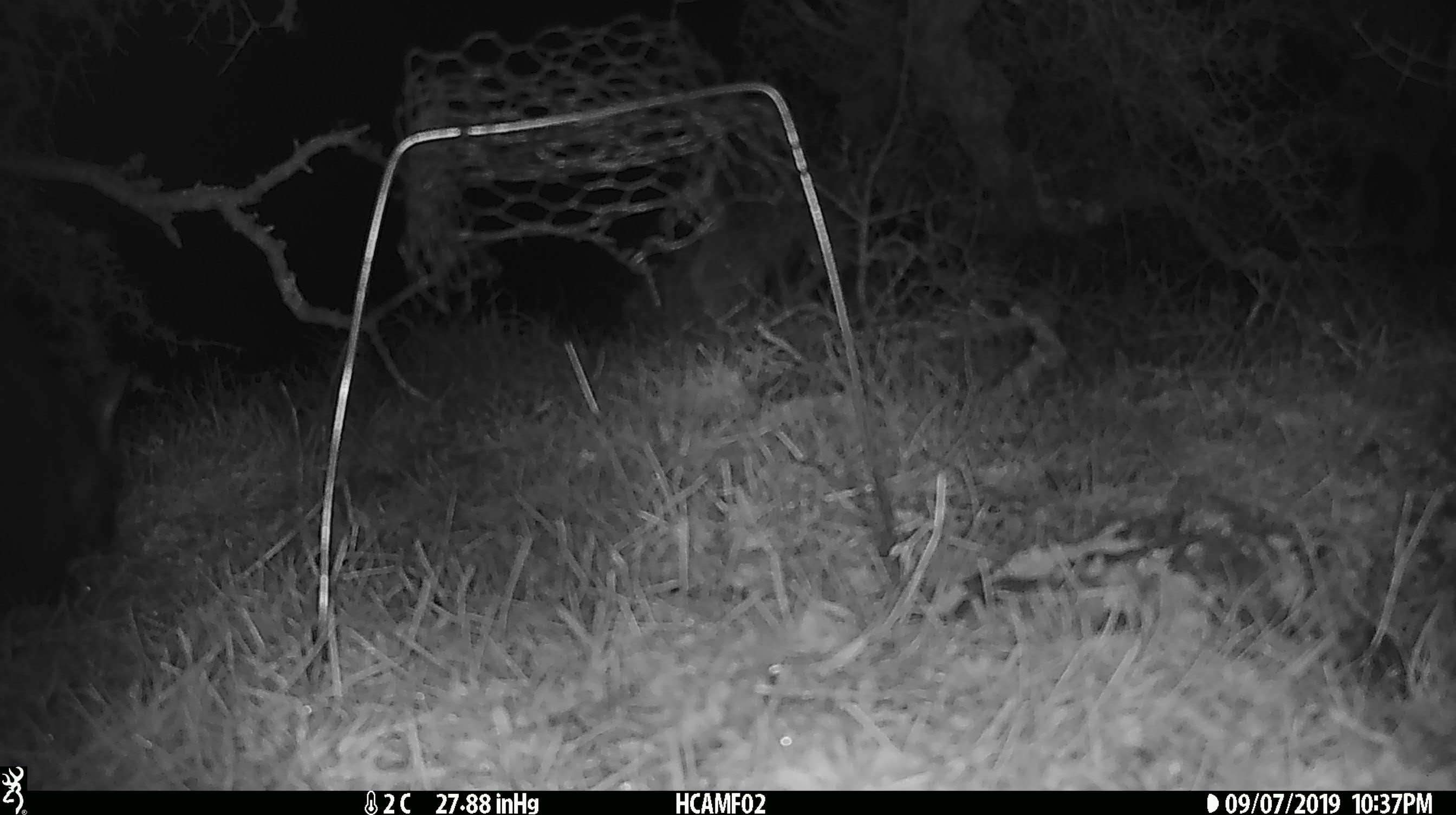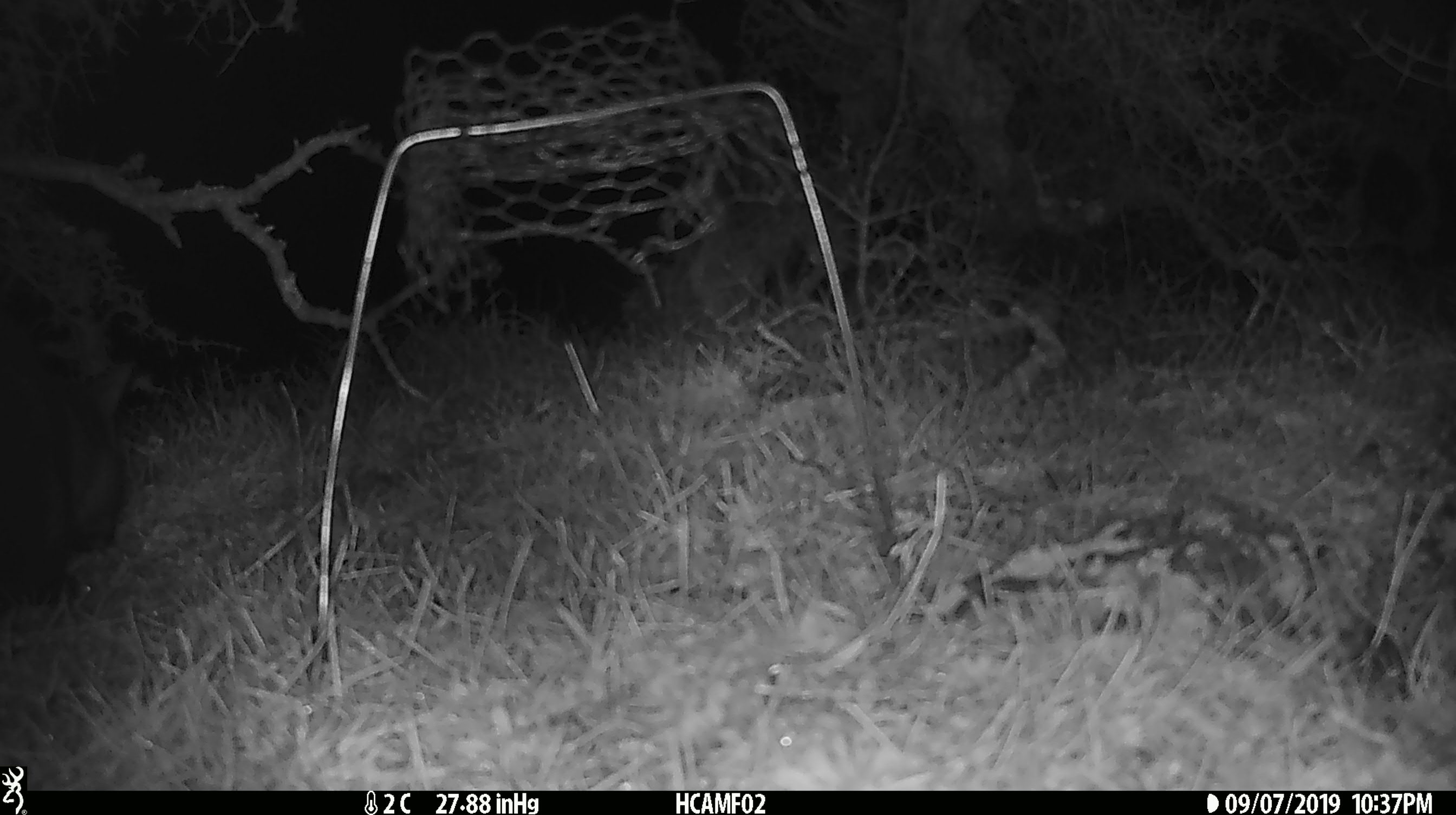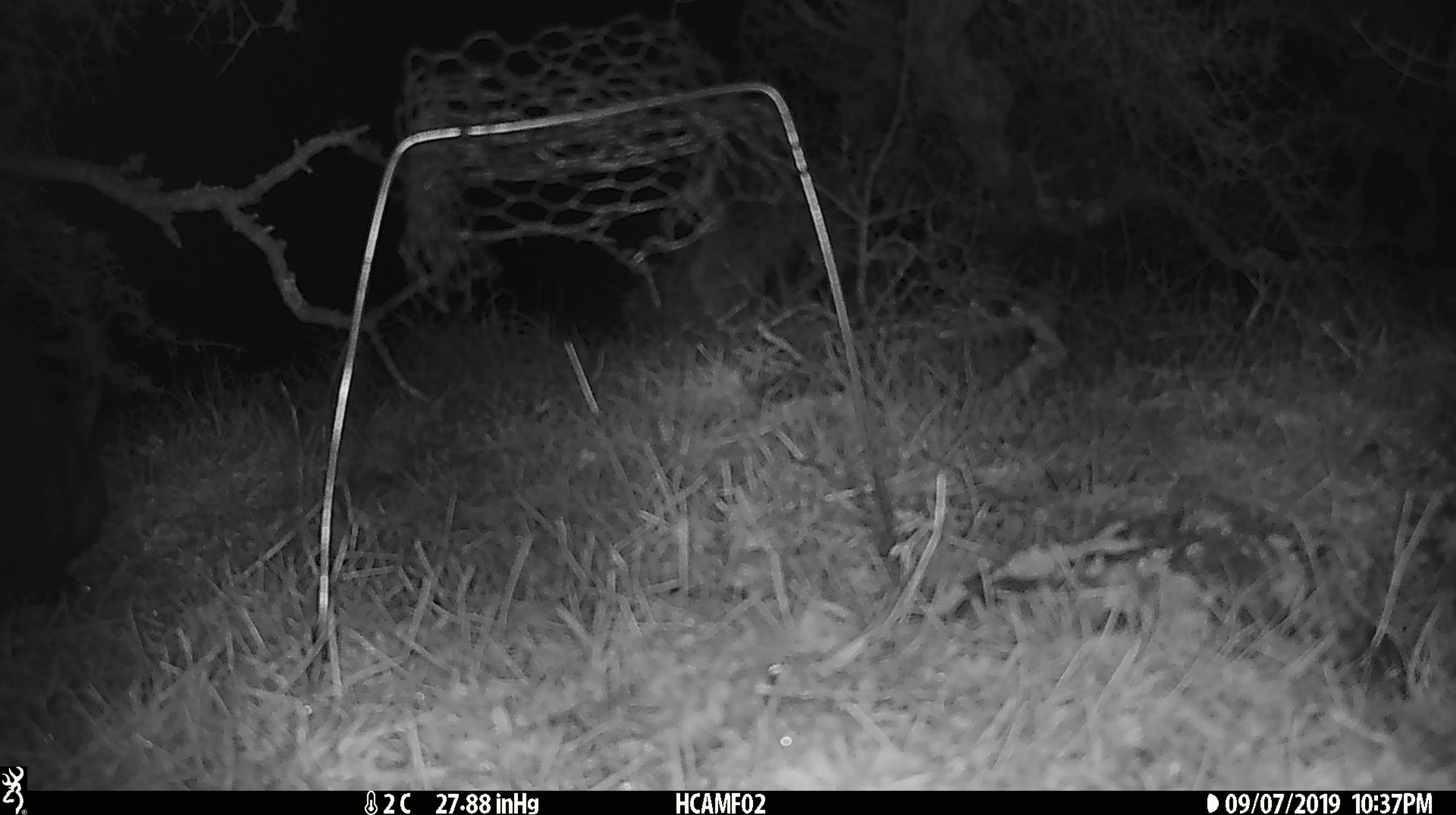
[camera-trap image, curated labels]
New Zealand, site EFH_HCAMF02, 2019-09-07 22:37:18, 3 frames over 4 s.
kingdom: Animalia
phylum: Chordata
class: Mammalia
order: Diprotodontia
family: Phalangeridae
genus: Trichosurus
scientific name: Trichosurus vulpecula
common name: common brushtail possum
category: possum